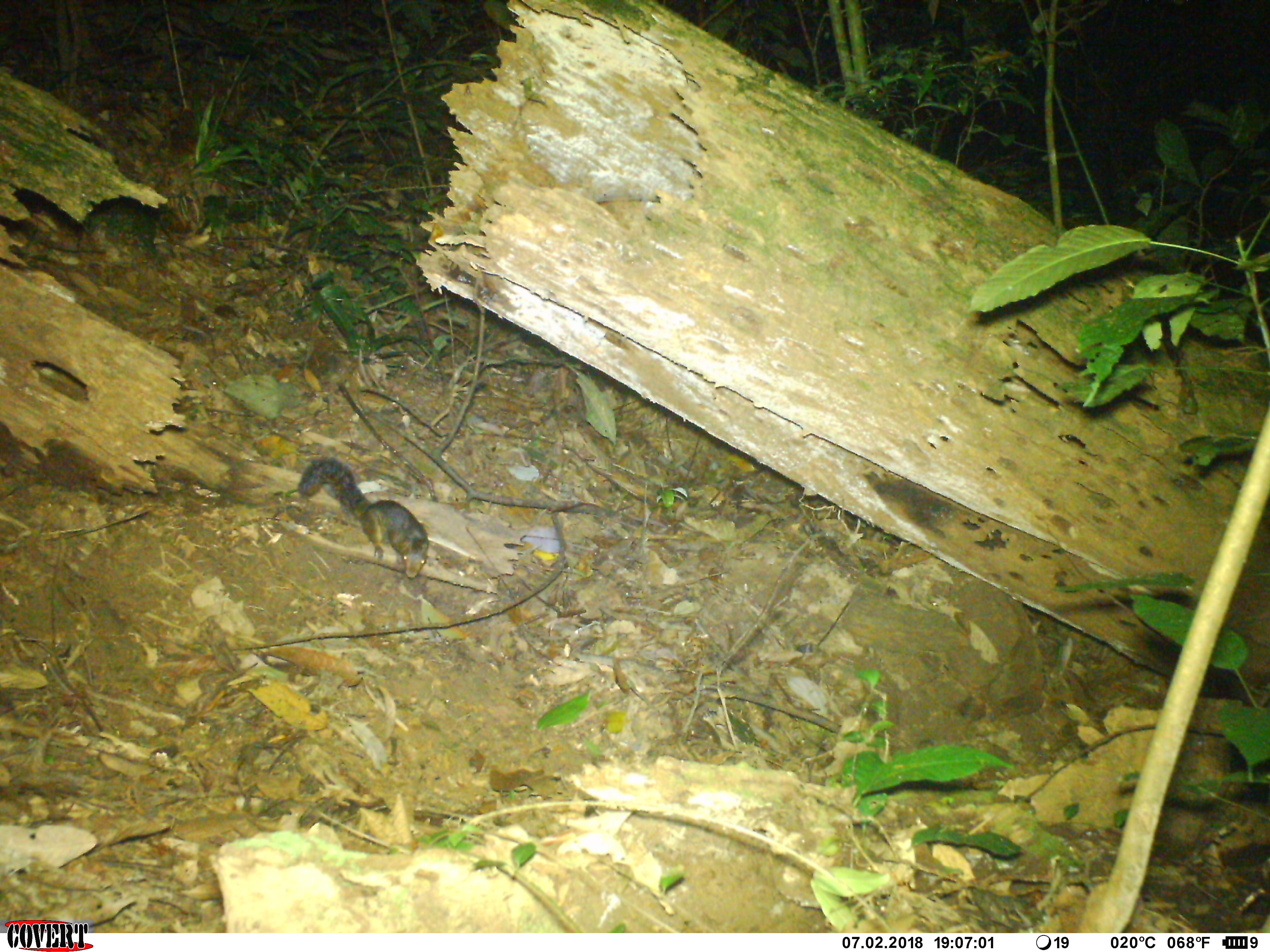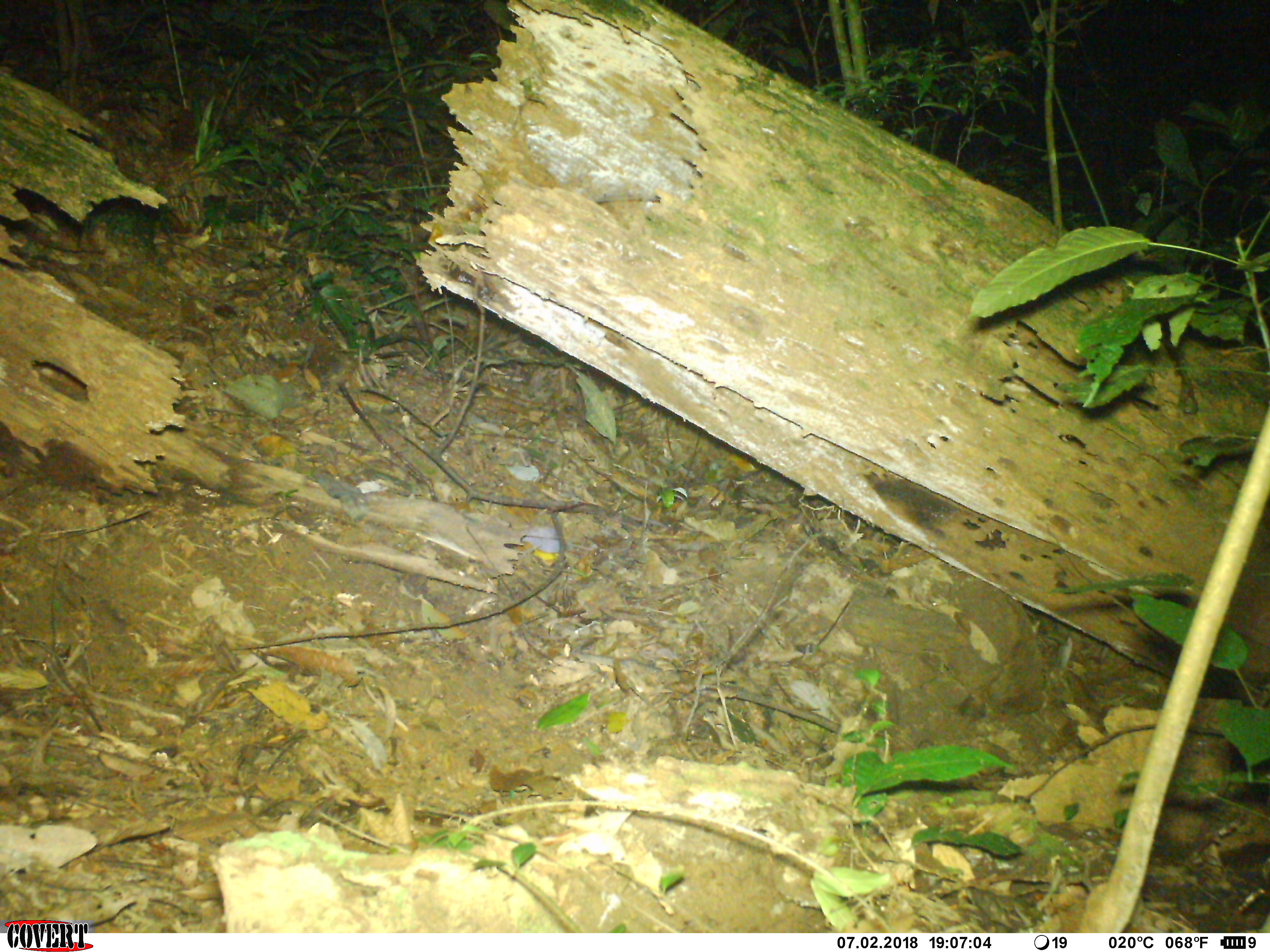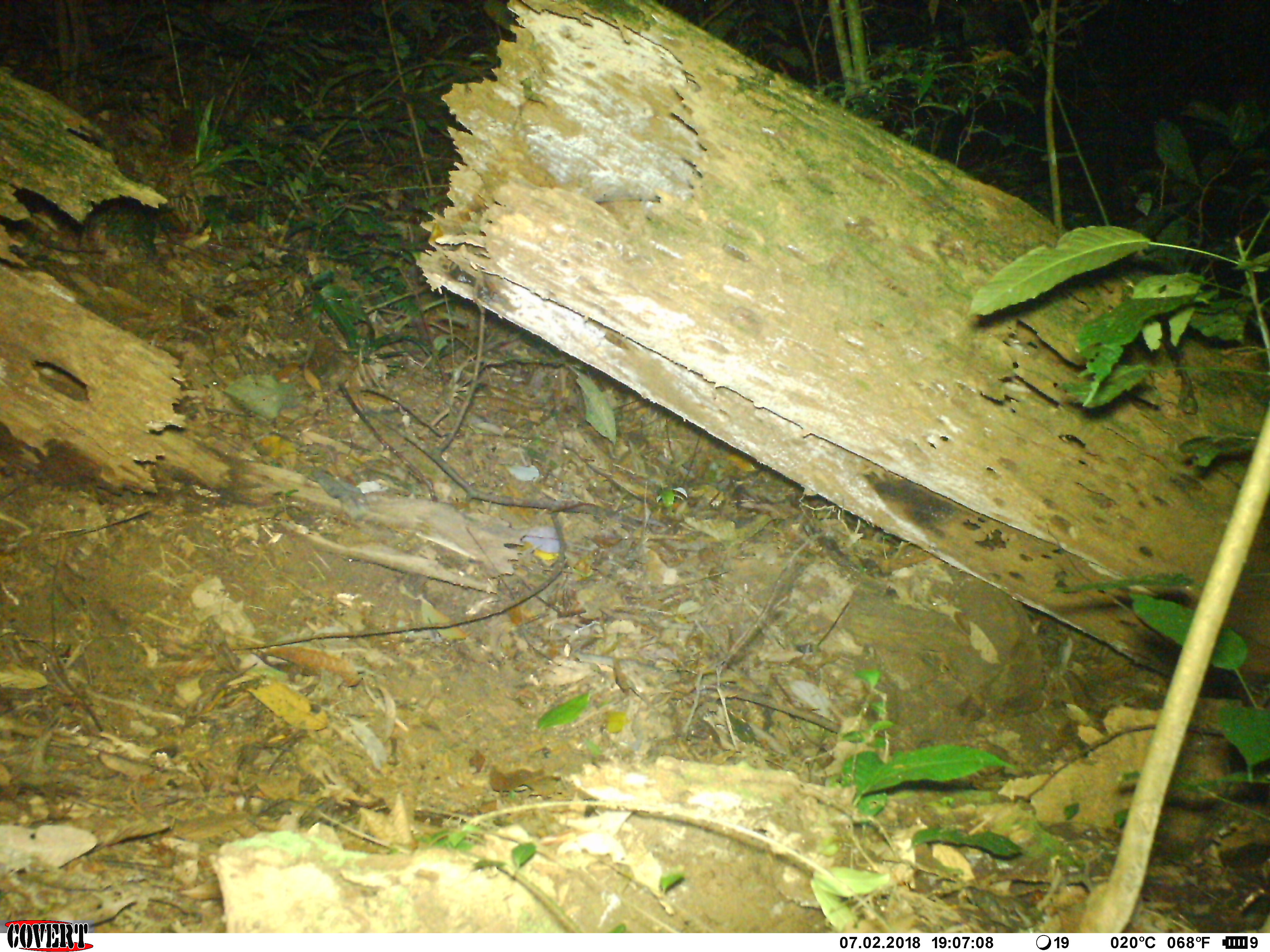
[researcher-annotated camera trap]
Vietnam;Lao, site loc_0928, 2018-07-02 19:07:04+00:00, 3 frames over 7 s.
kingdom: Animalia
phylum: Chordata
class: Mammalia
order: Rodentia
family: Sciuridae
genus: Sciurus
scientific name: Sciurus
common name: squirrel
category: unidentified squirrel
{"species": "unidentified squirrel (squirrel) (Sciurus)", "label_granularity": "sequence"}